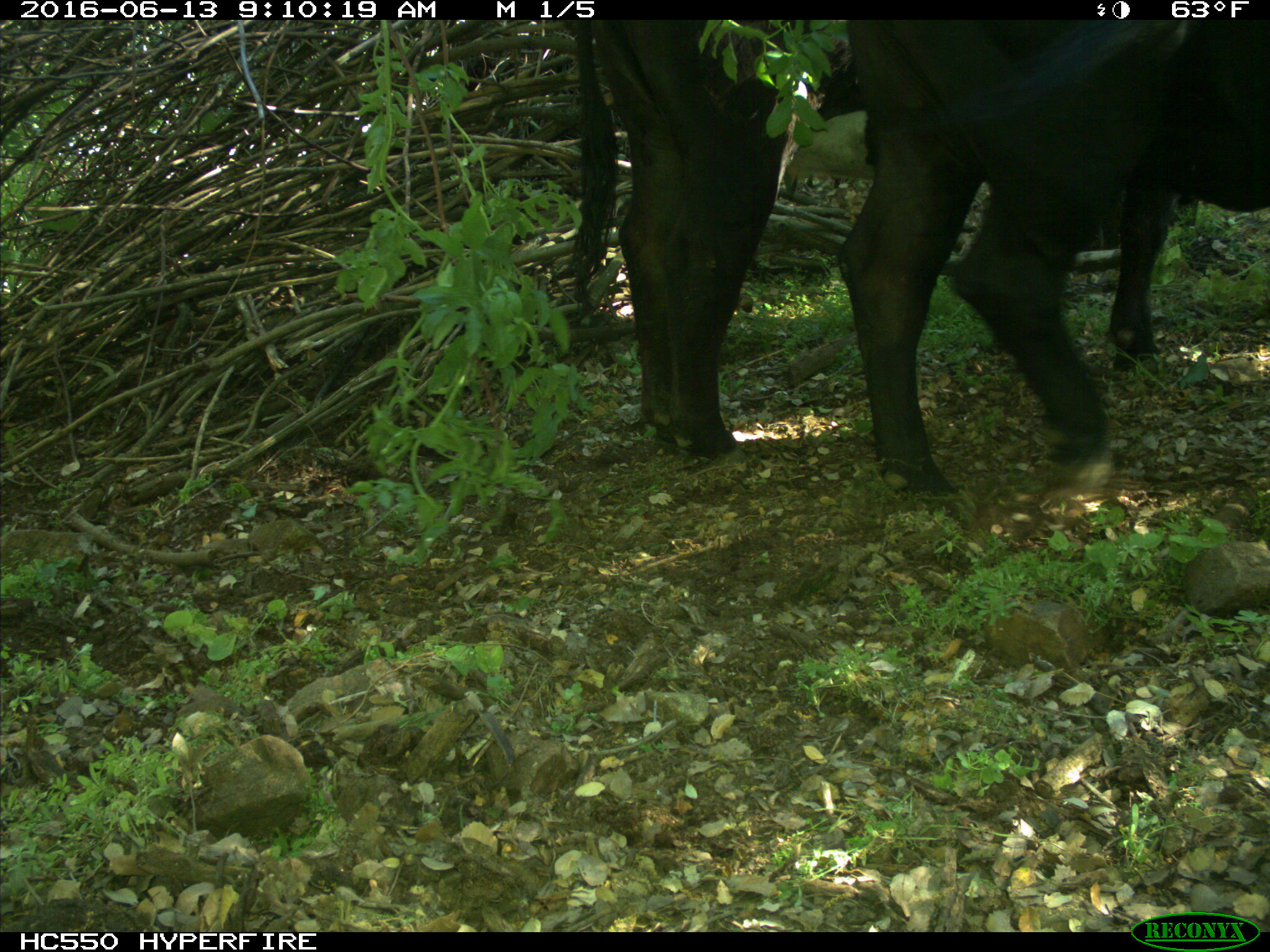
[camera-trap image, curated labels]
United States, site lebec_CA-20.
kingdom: Animalia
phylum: Chordata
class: Mammalia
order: Artiodactyla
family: Bovidae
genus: Bos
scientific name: Bos taurus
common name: domestic cow